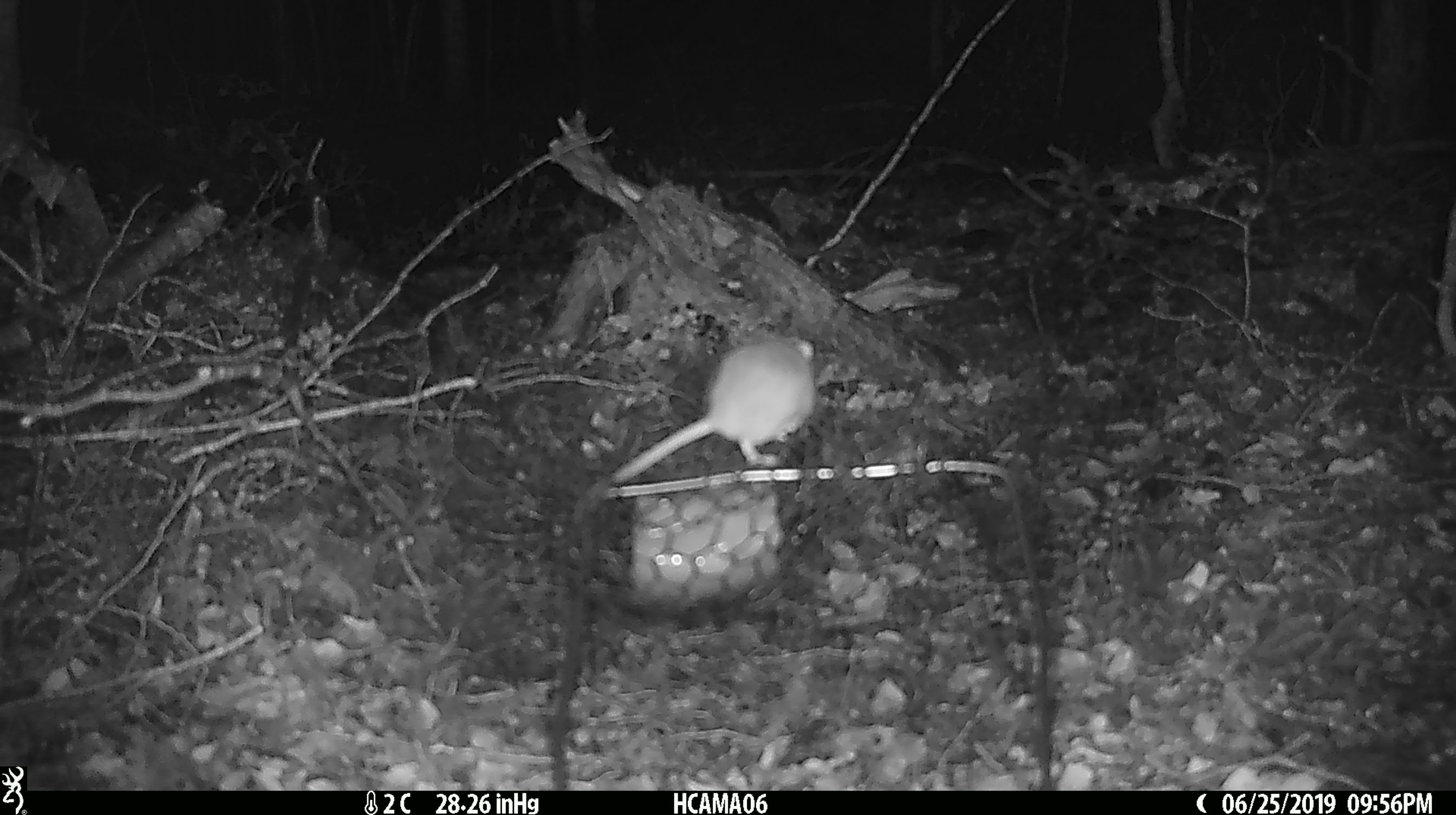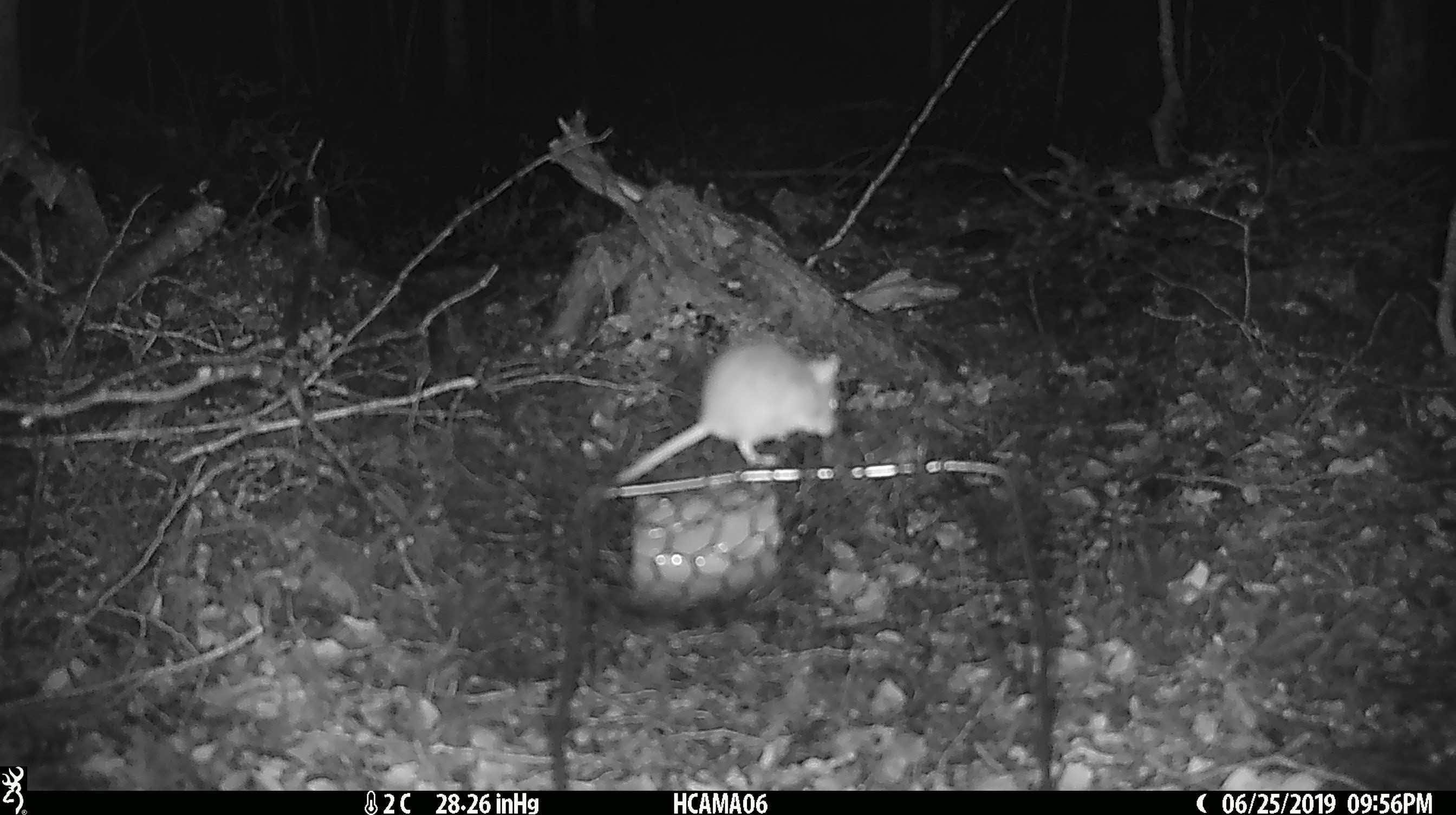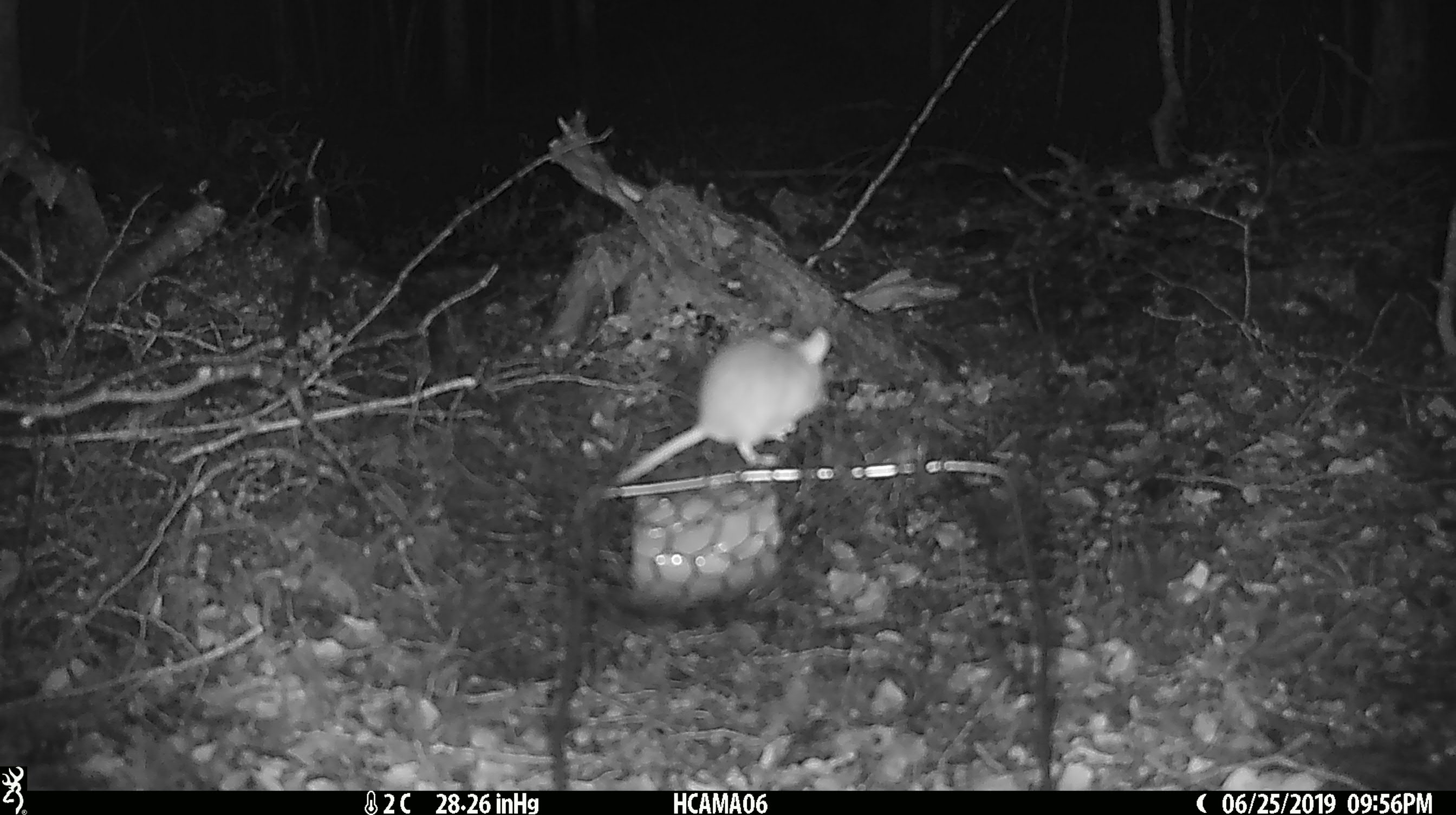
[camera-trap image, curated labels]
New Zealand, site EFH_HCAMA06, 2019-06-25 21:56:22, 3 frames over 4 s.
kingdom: Animalia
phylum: Chordata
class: Mammalia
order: Rodentia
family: Muridae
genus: Mus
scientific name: Mus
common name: mouse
Mouse (Mus).